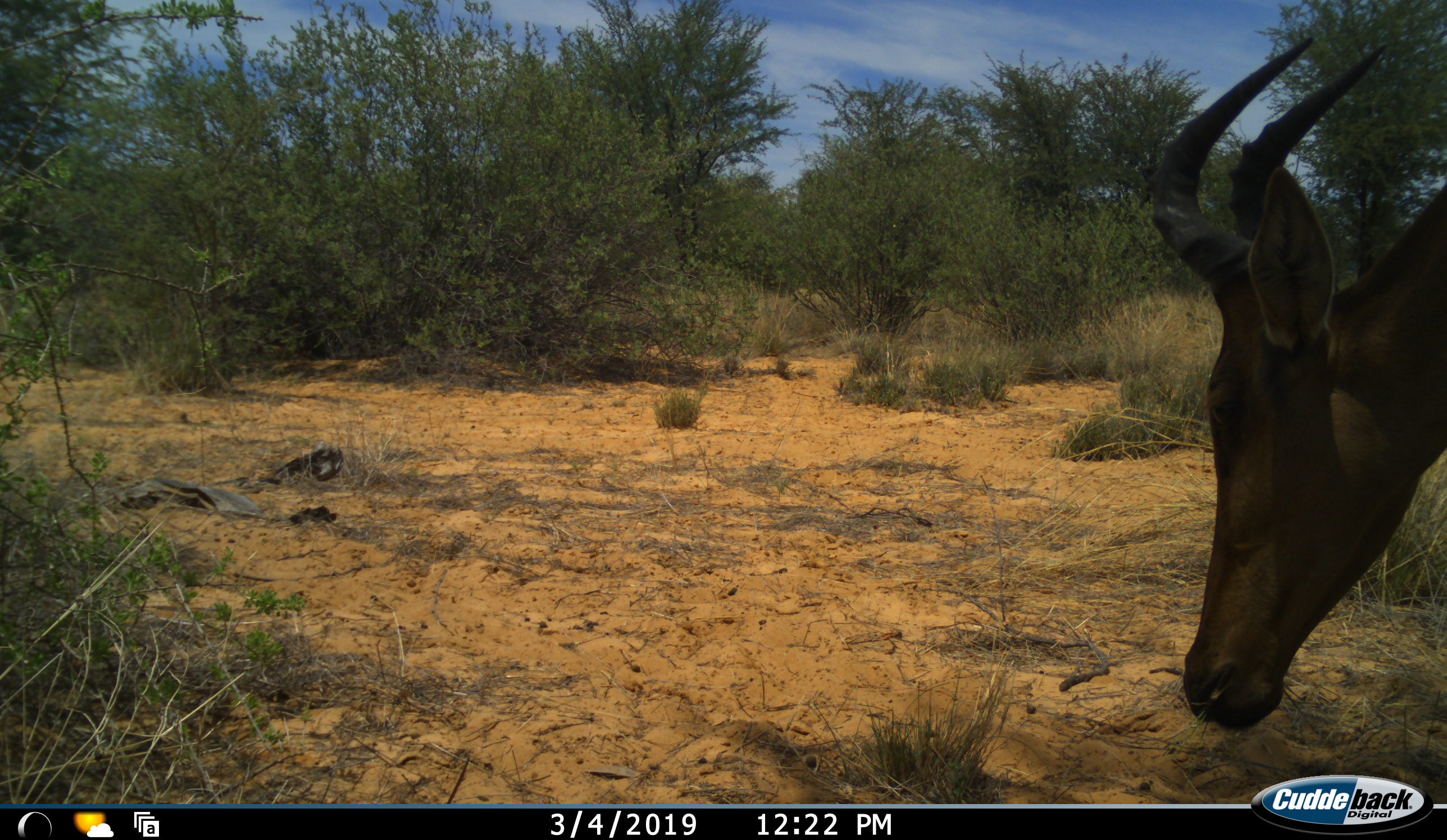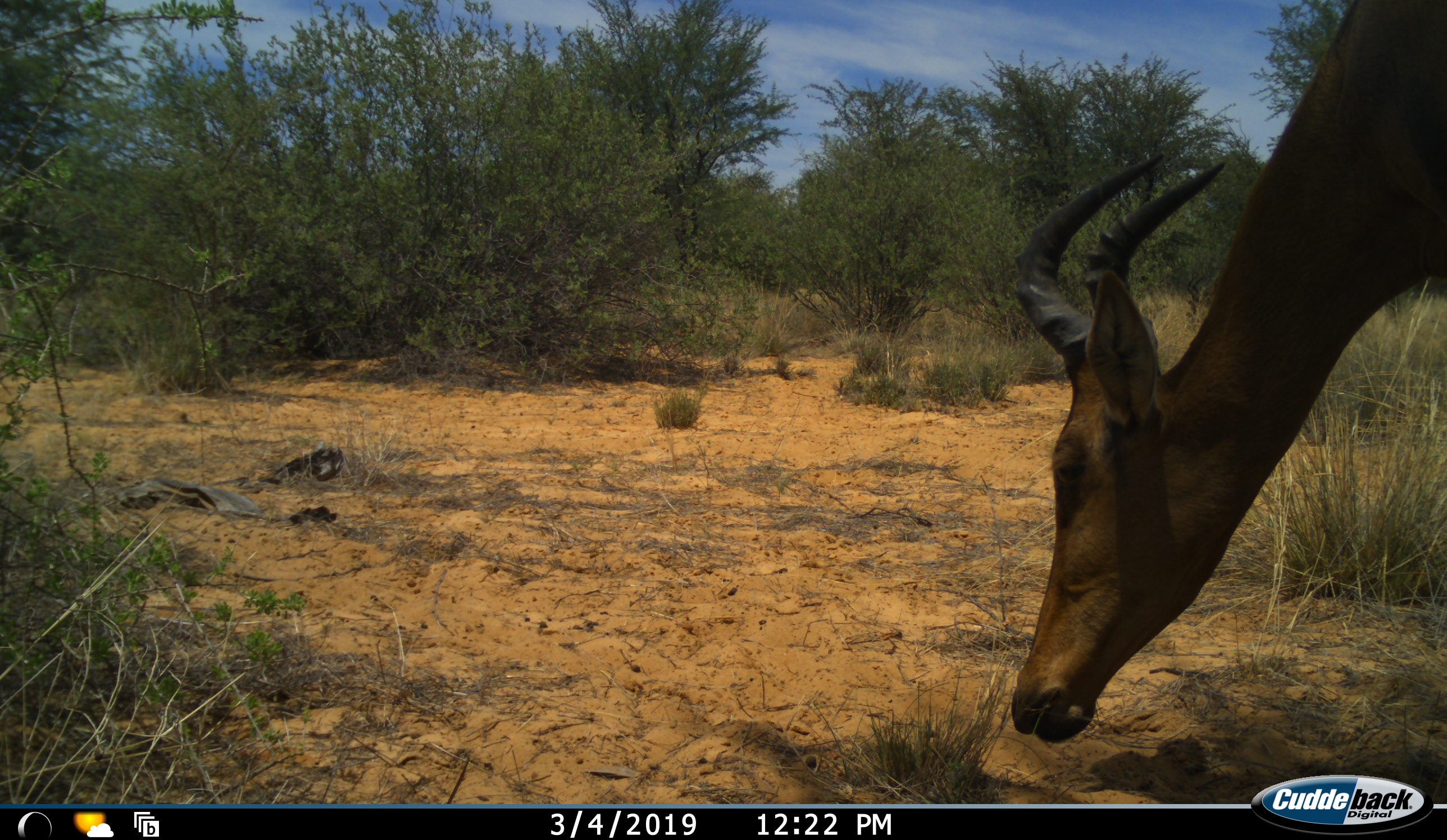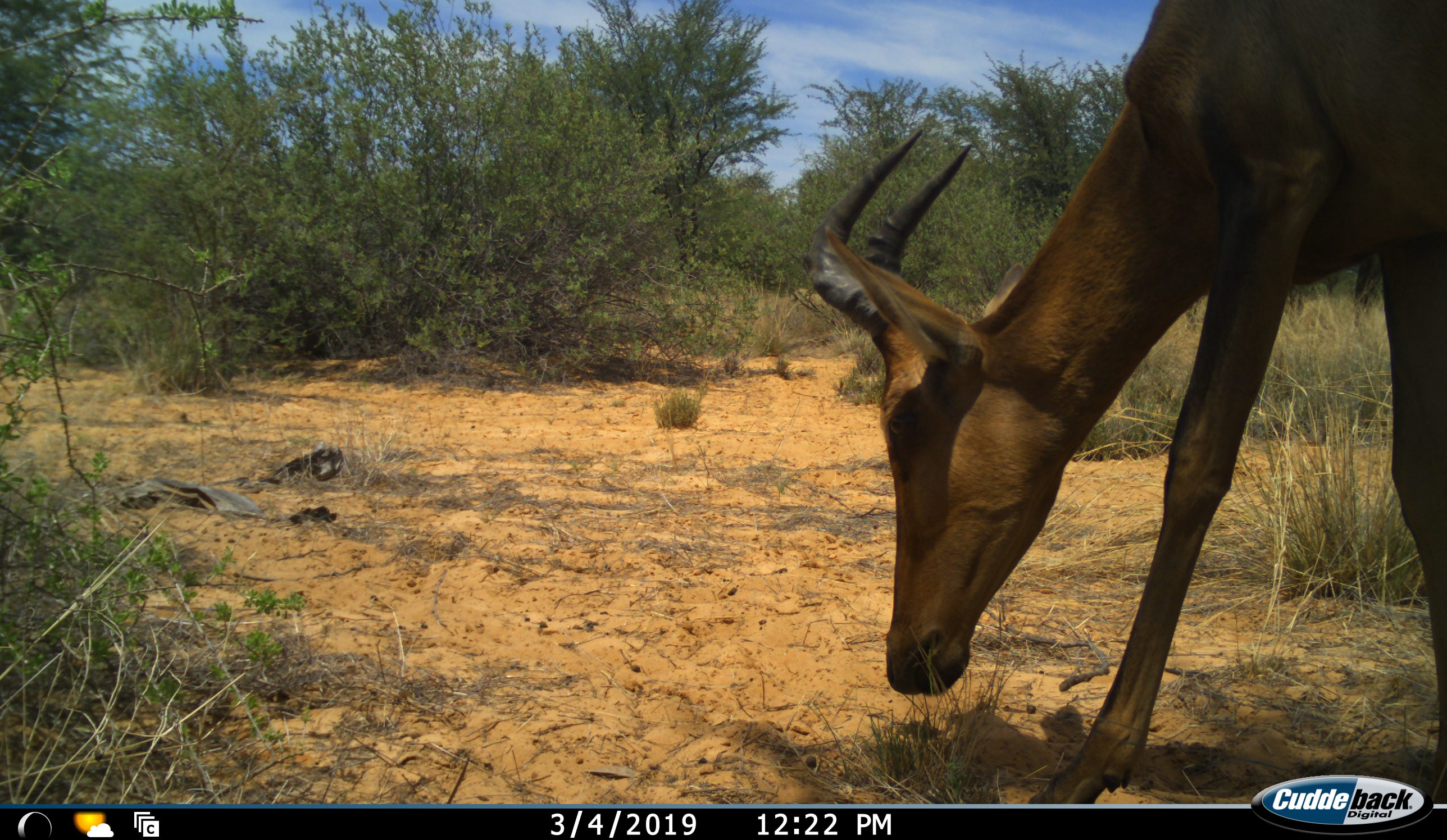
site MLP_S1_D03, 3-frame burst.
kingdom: Animalia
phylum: Chordata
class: Mammalia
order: Artiodactyla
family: Bovidae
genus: Alcelaphus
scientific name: Alcelaphus buselaphus caama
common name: red hartebeest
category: hartebeestred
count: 1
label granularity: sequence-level